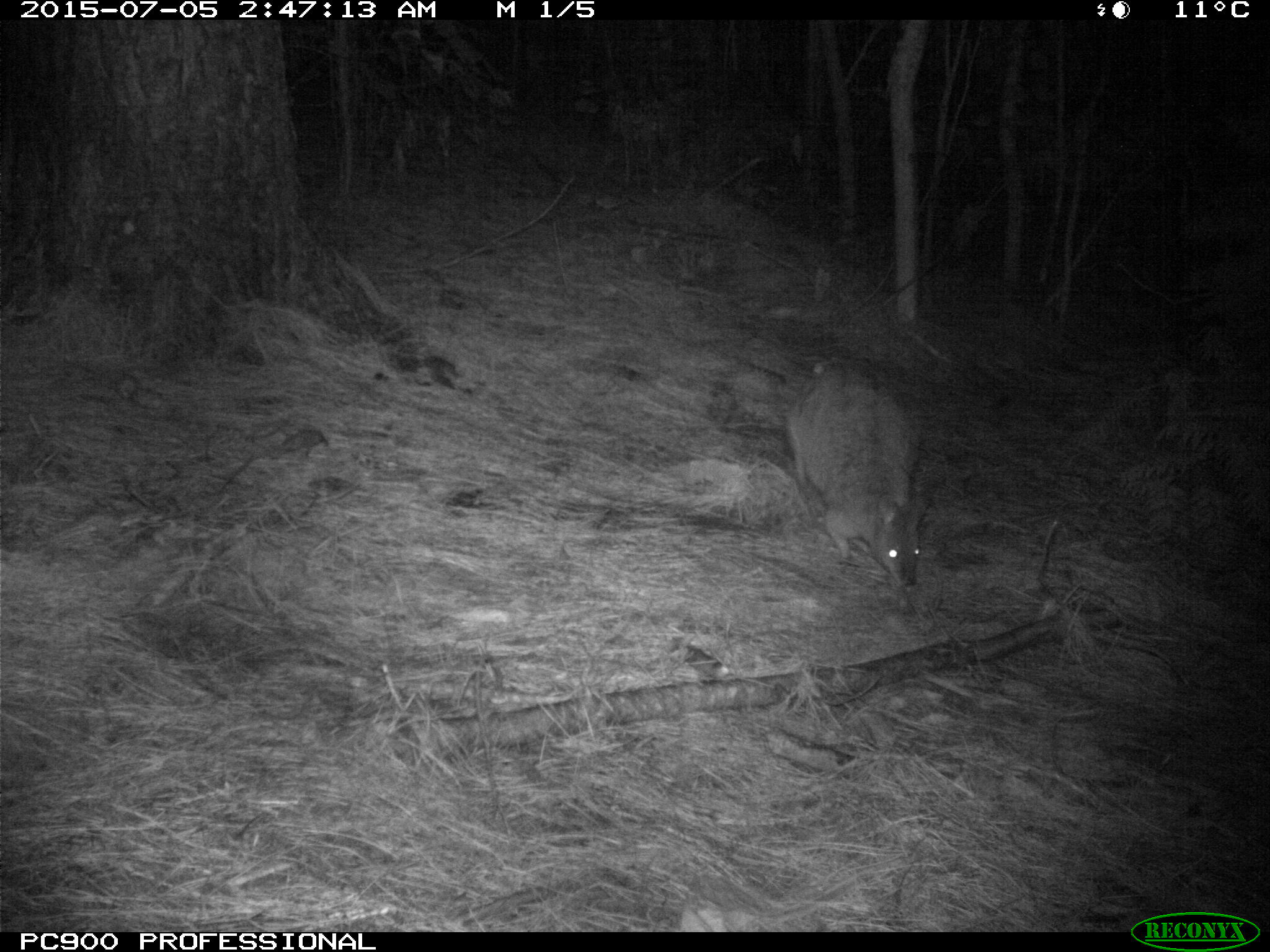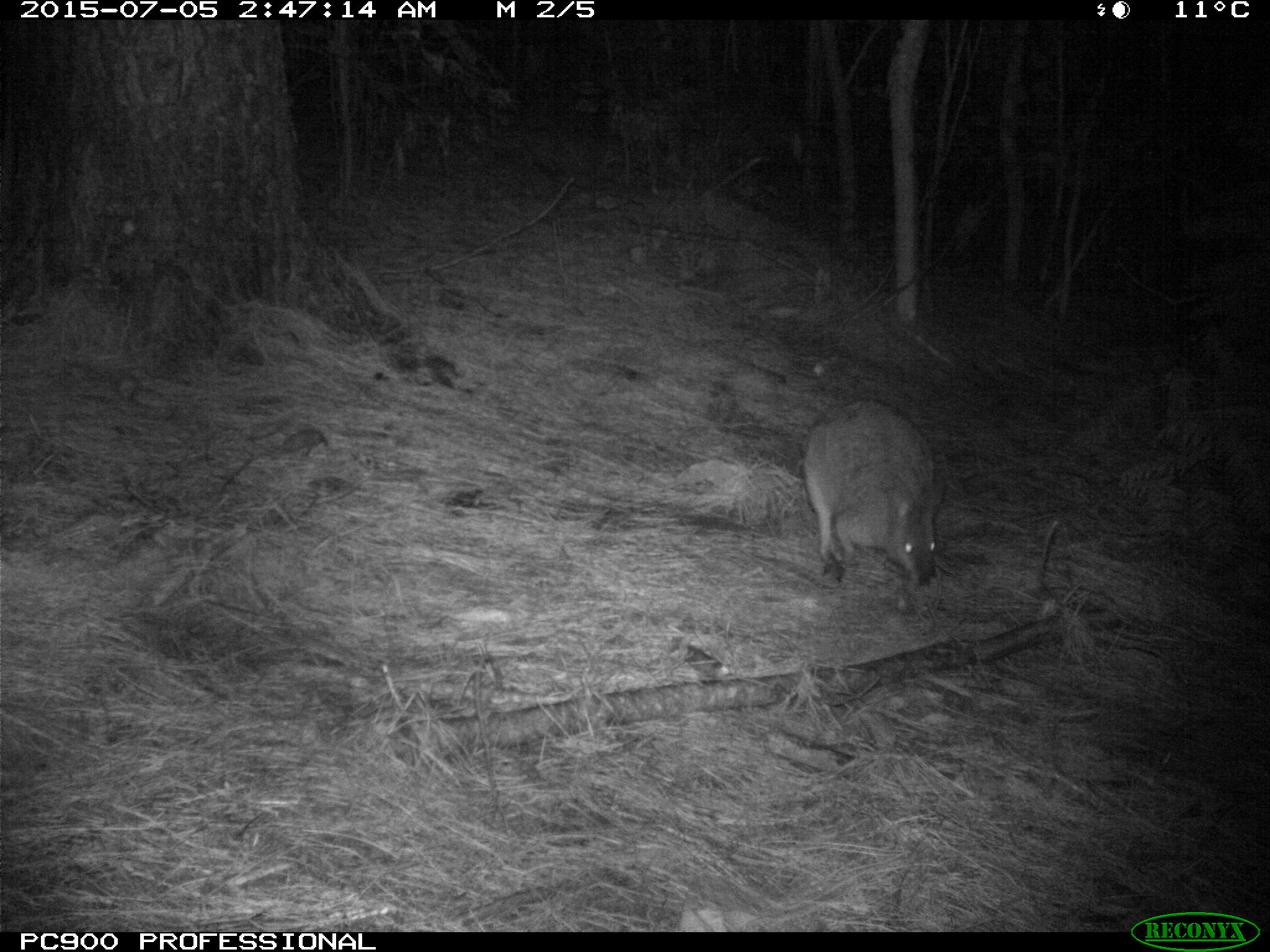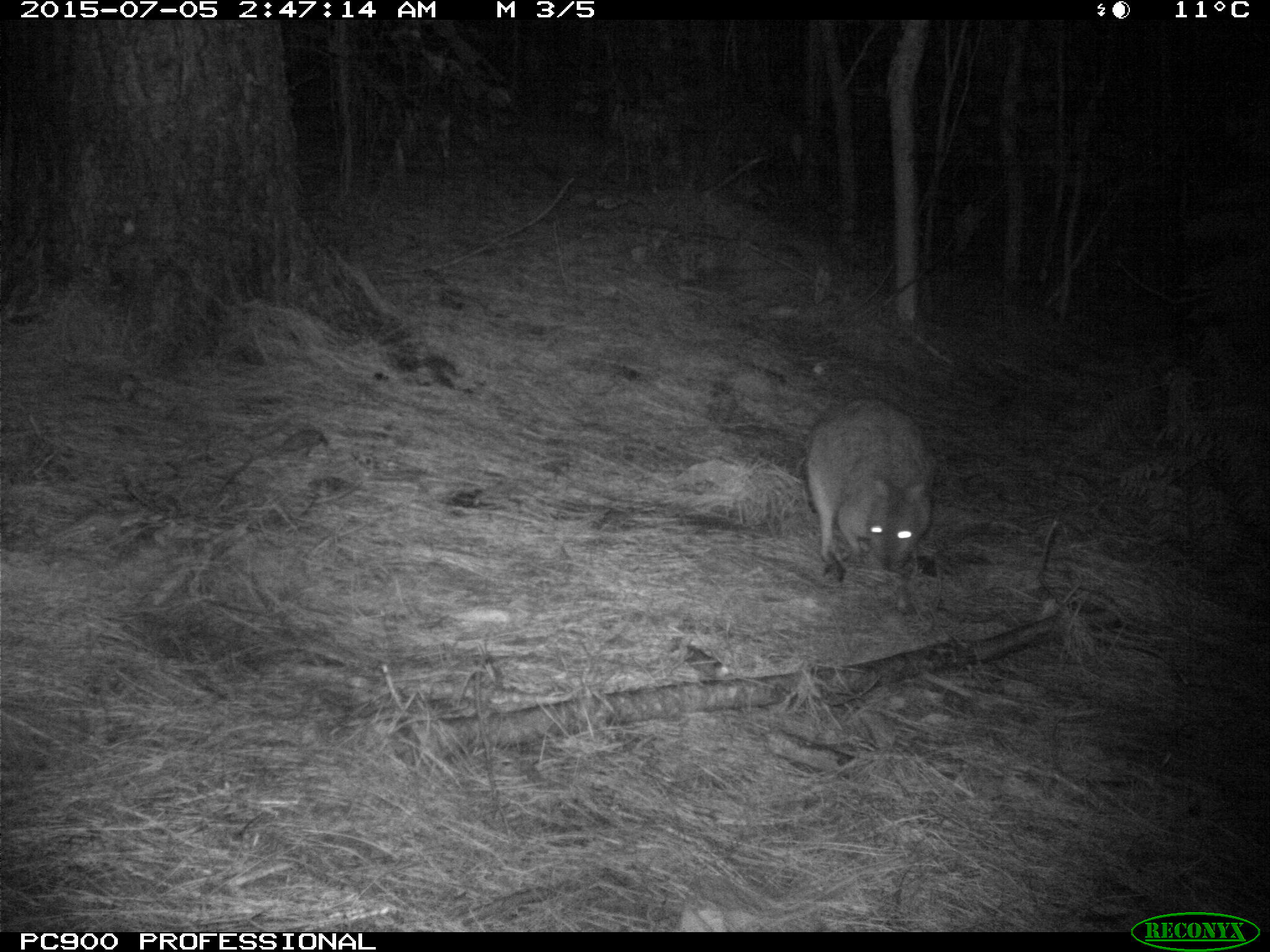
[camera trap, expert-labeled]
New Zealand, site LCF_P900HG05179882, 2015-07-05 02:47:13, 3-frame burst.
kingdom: Animalia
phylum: Chordata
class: Mammalia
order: Diprotodontia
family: Macropodidae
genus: Notamacropus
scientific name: Notamacropus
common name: wallaby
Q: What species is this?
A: Wallaby (Notamacropus).